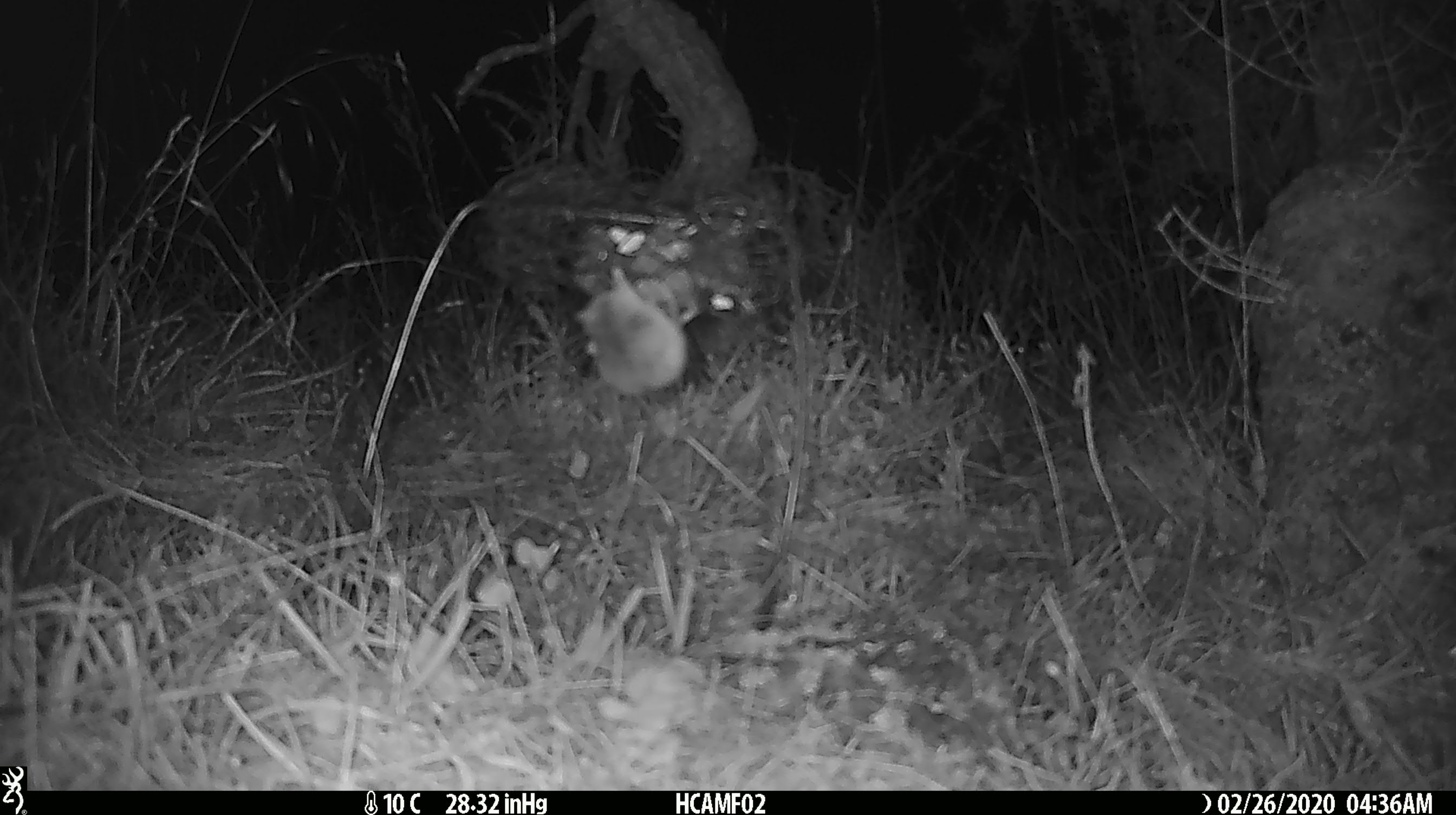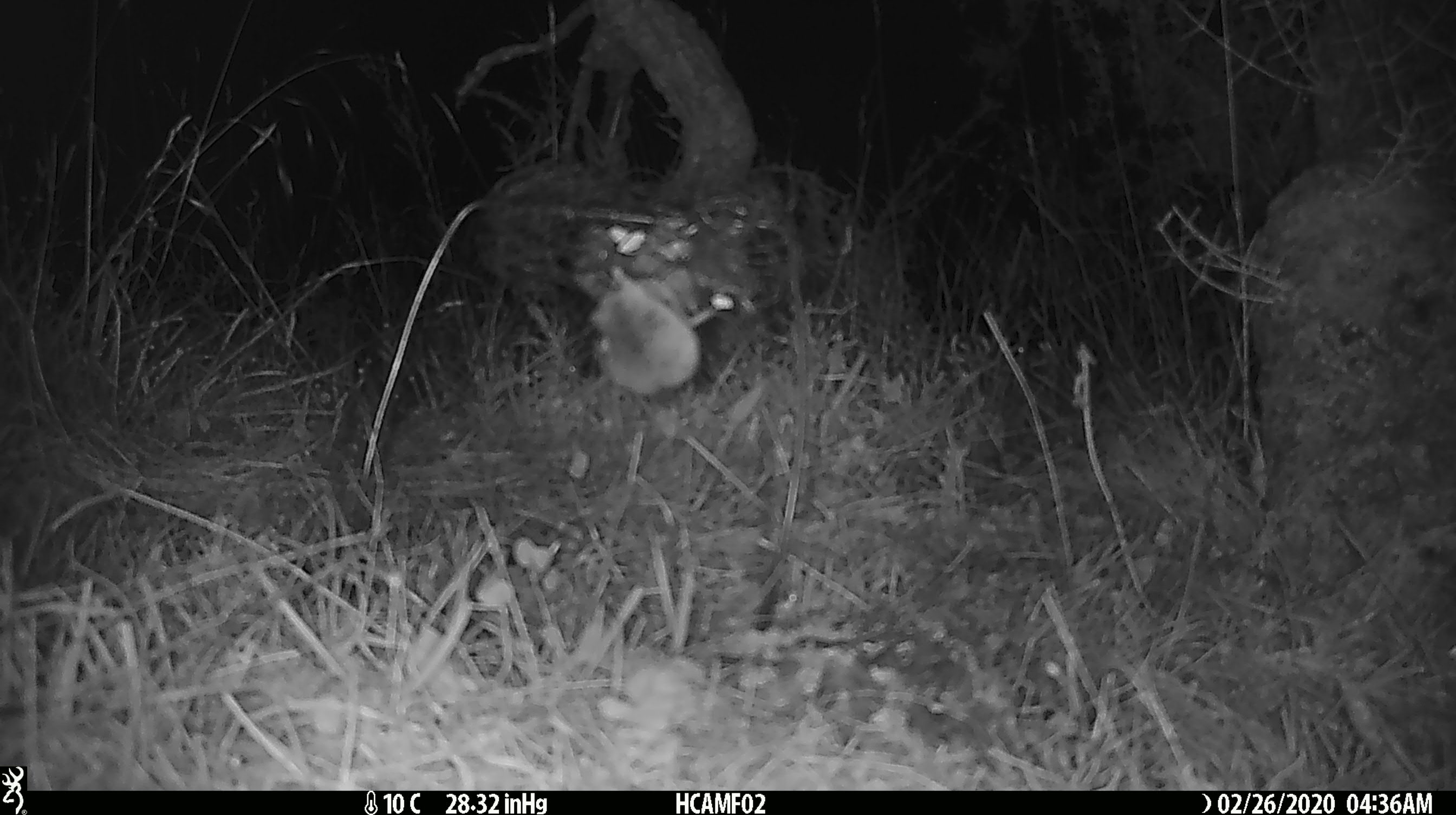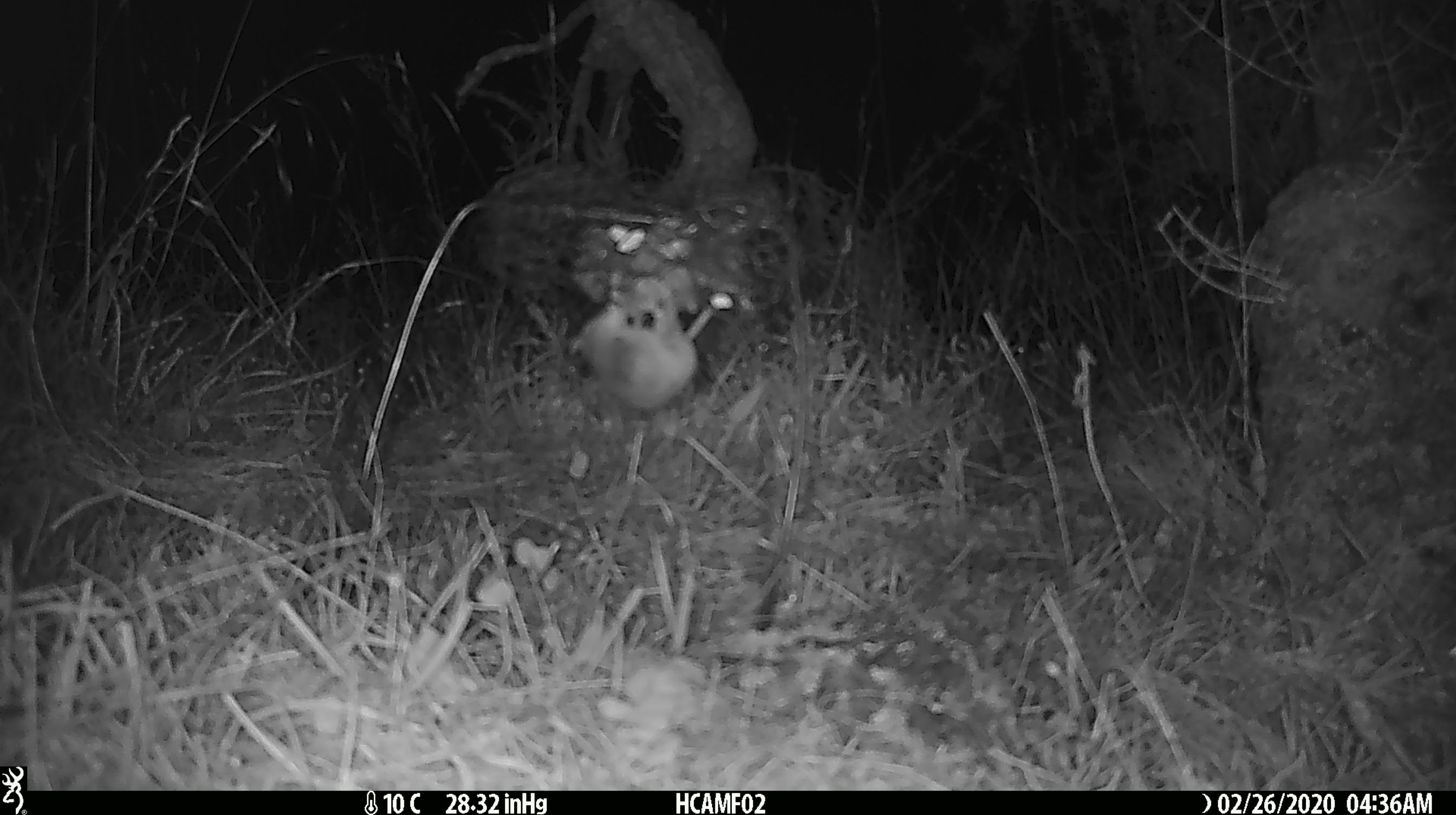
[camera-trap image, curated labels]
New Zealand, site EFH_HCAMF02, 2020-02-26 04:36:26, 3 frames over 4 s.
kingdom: Animalia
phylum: Chordata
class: Mammalia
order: Rodentia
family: Muridae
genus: Mus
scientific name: Mus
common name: mouse